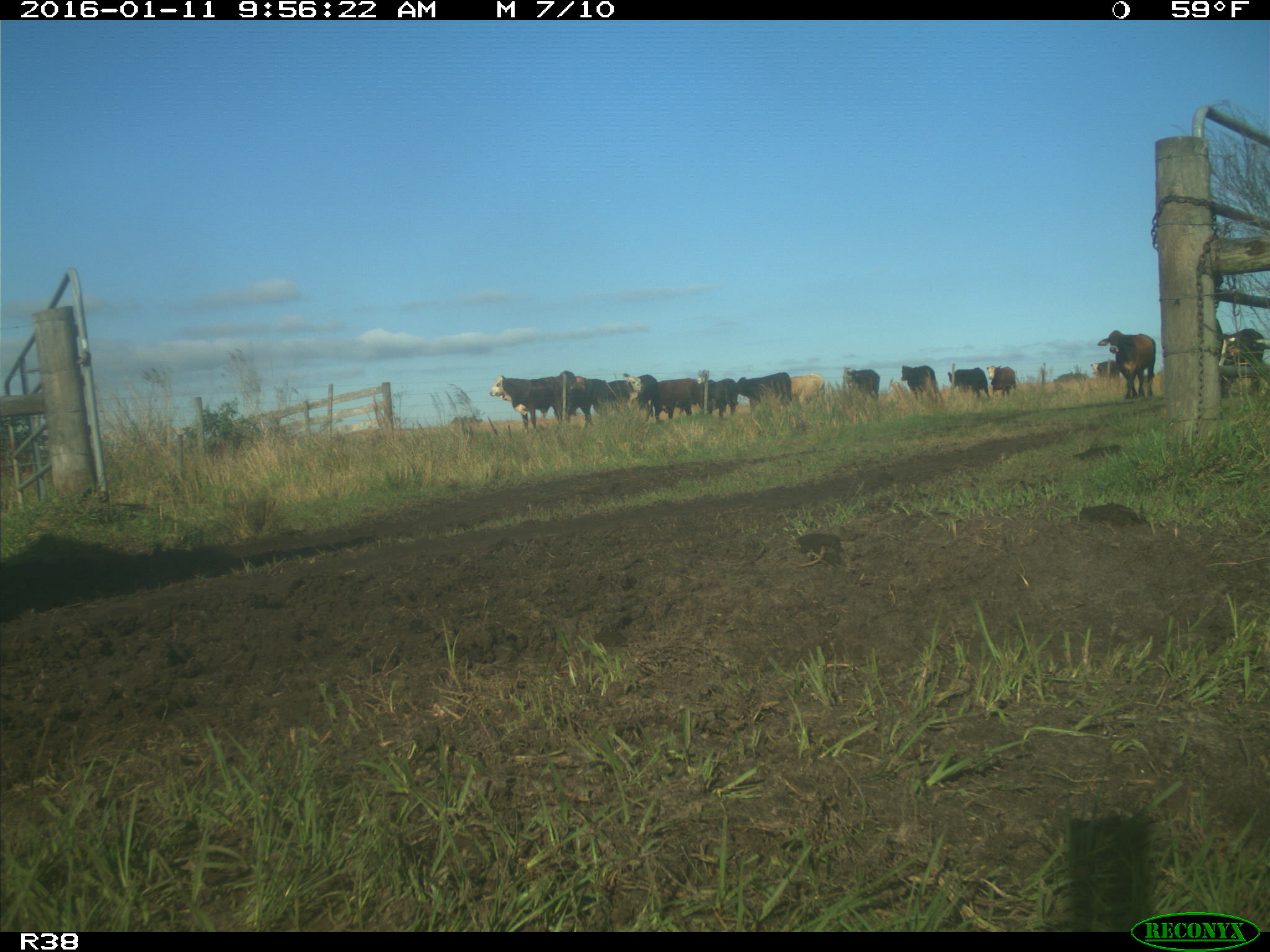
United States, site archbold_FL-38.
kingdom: Animalia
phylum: Chordata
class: Mammalia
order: Artiodactyla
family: Bovidae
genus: Bos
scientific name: Bos taurus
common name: domestic cow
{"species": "Bos taurus (domestic cow)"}